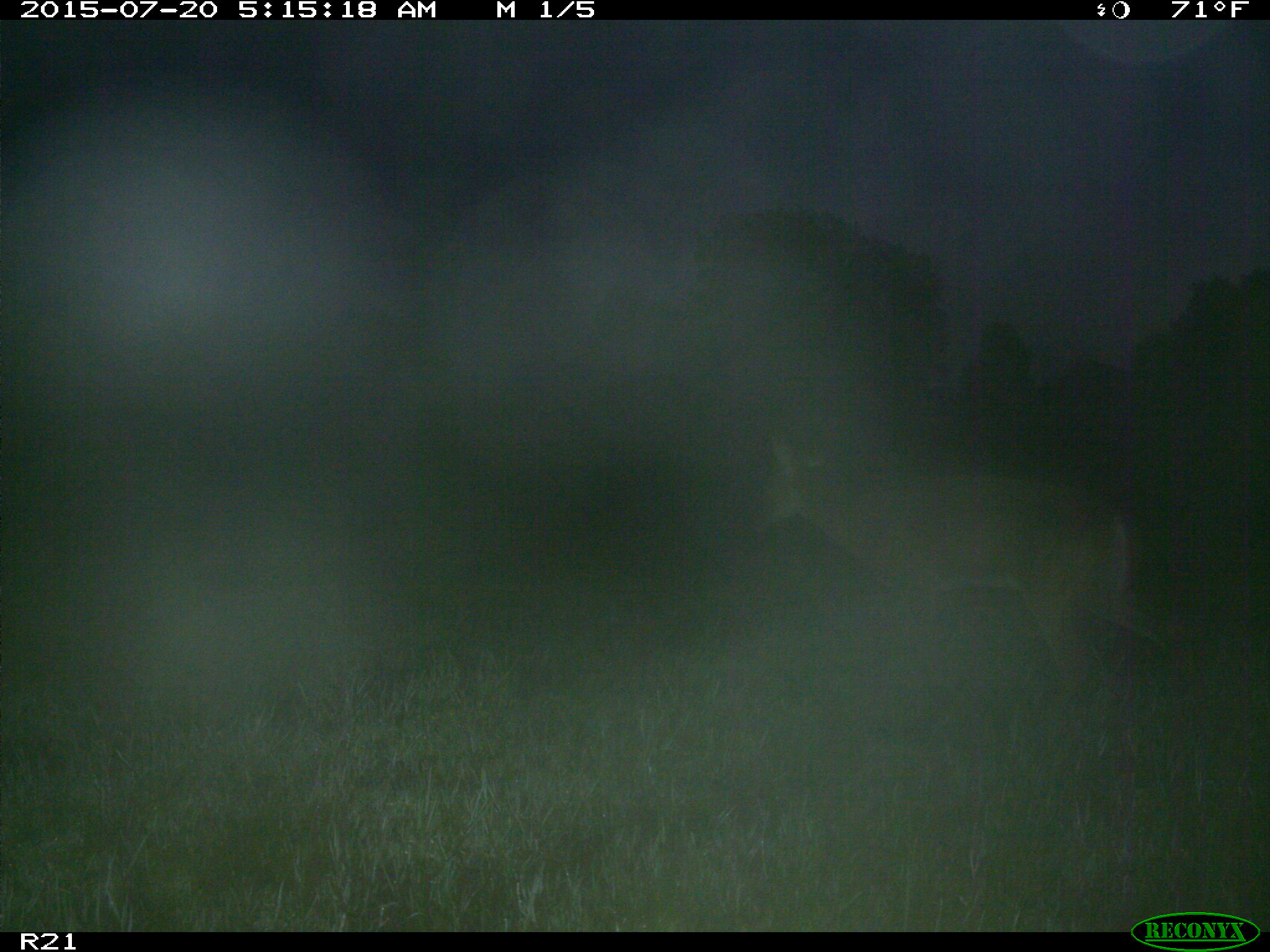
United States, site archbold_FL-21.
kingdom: Animalia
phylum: Chordata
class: Mammalia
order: Artiodactyla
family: Cervidae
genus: Odocoileus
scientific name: Odocoileus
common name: deer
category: unidentified deer